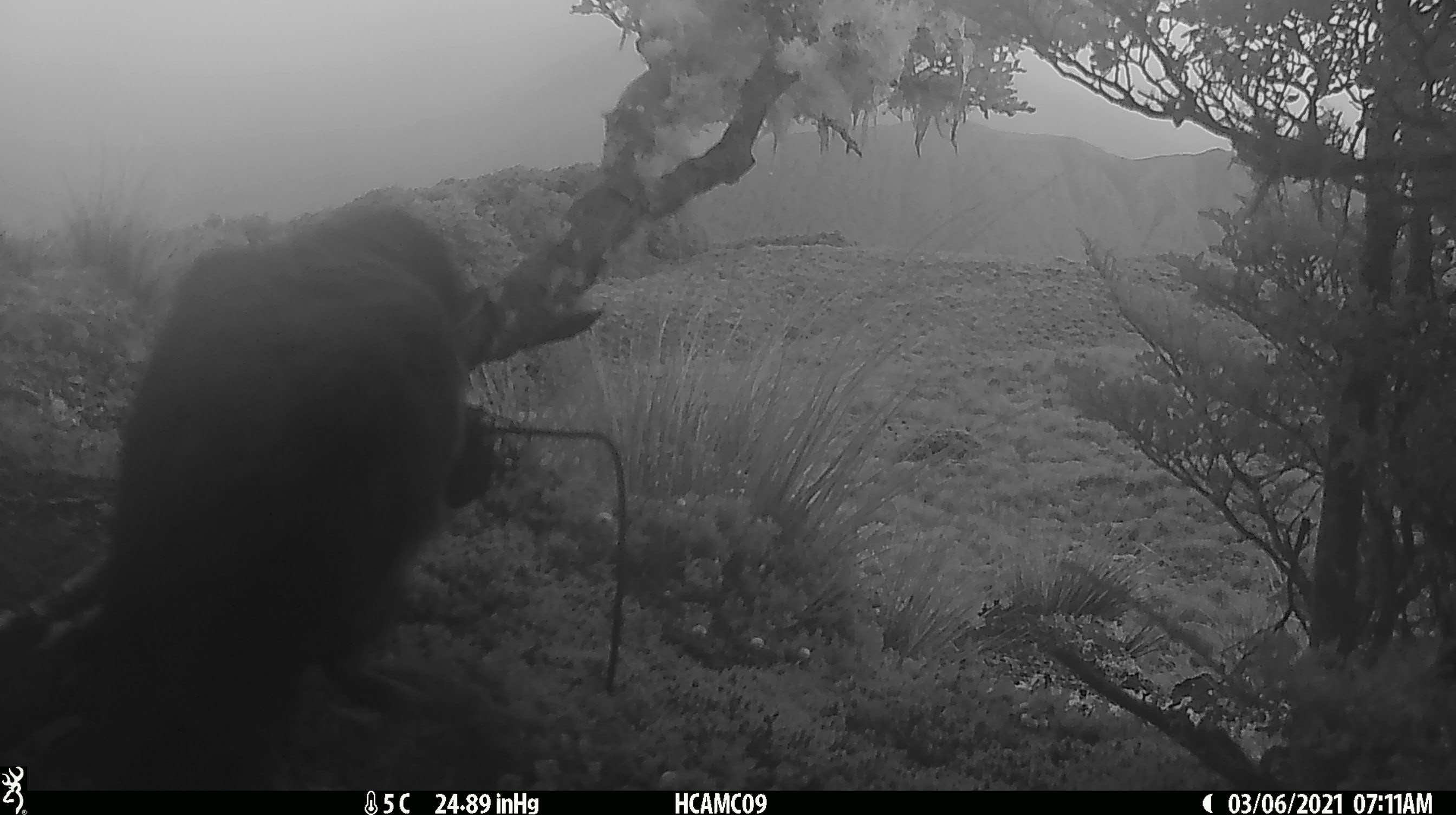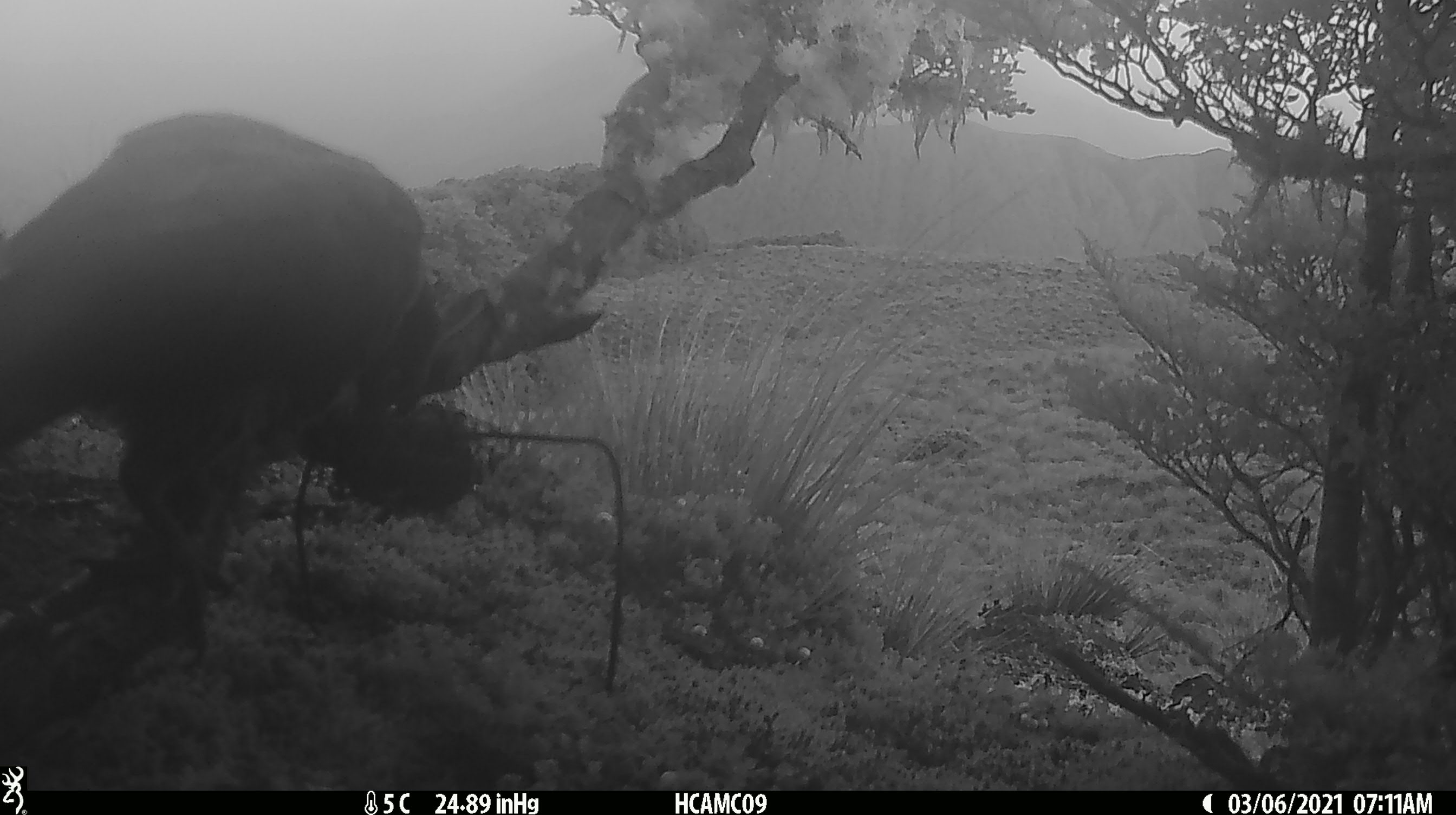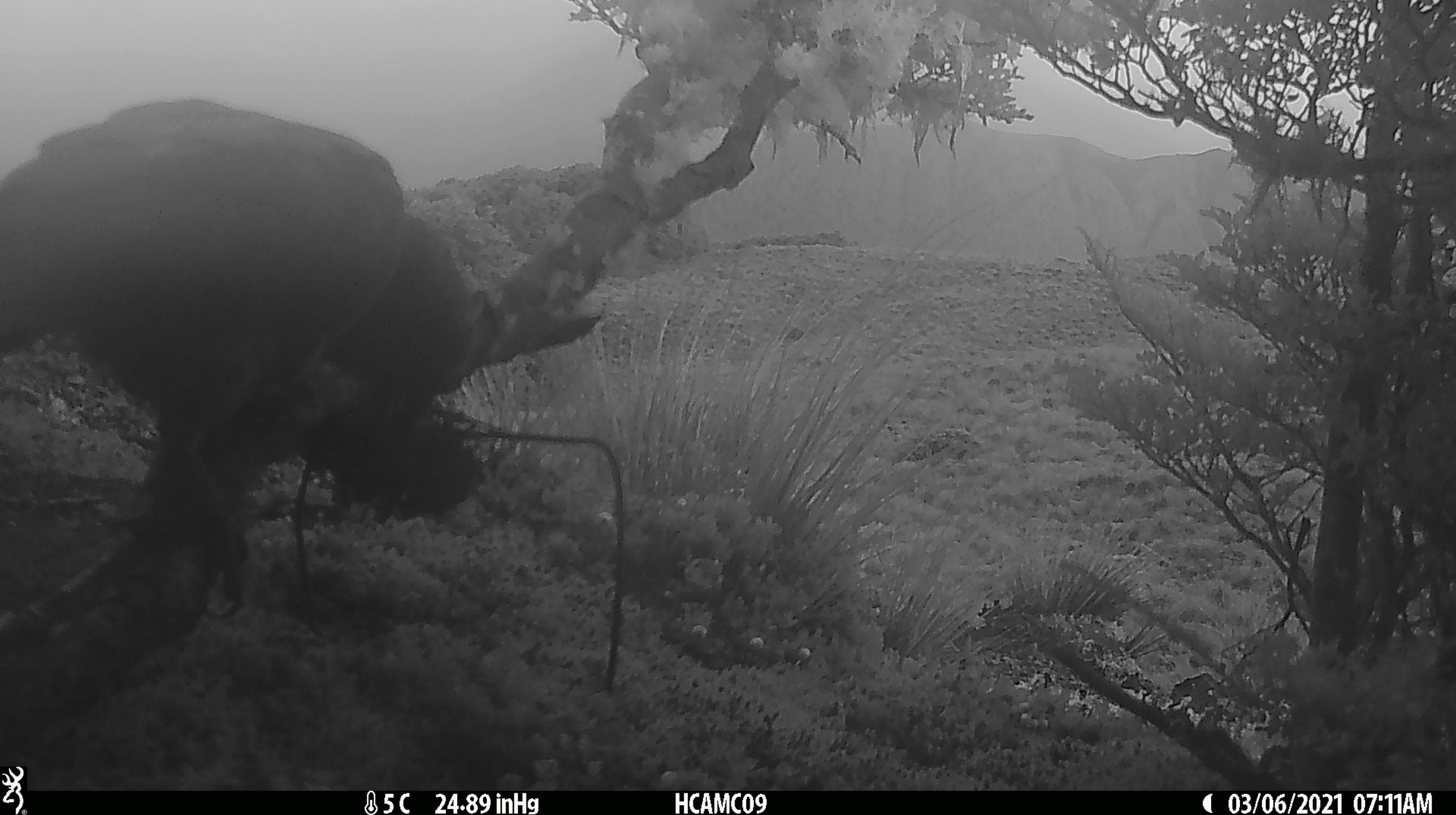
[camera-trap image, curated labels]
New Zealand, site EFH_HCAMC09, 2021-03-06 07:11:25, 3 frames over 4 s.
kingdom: Animalia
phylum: Chordata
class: Aves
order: Psittaciformes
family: Strigopidae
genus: Nestor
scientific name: Nestor notabilis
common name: kea